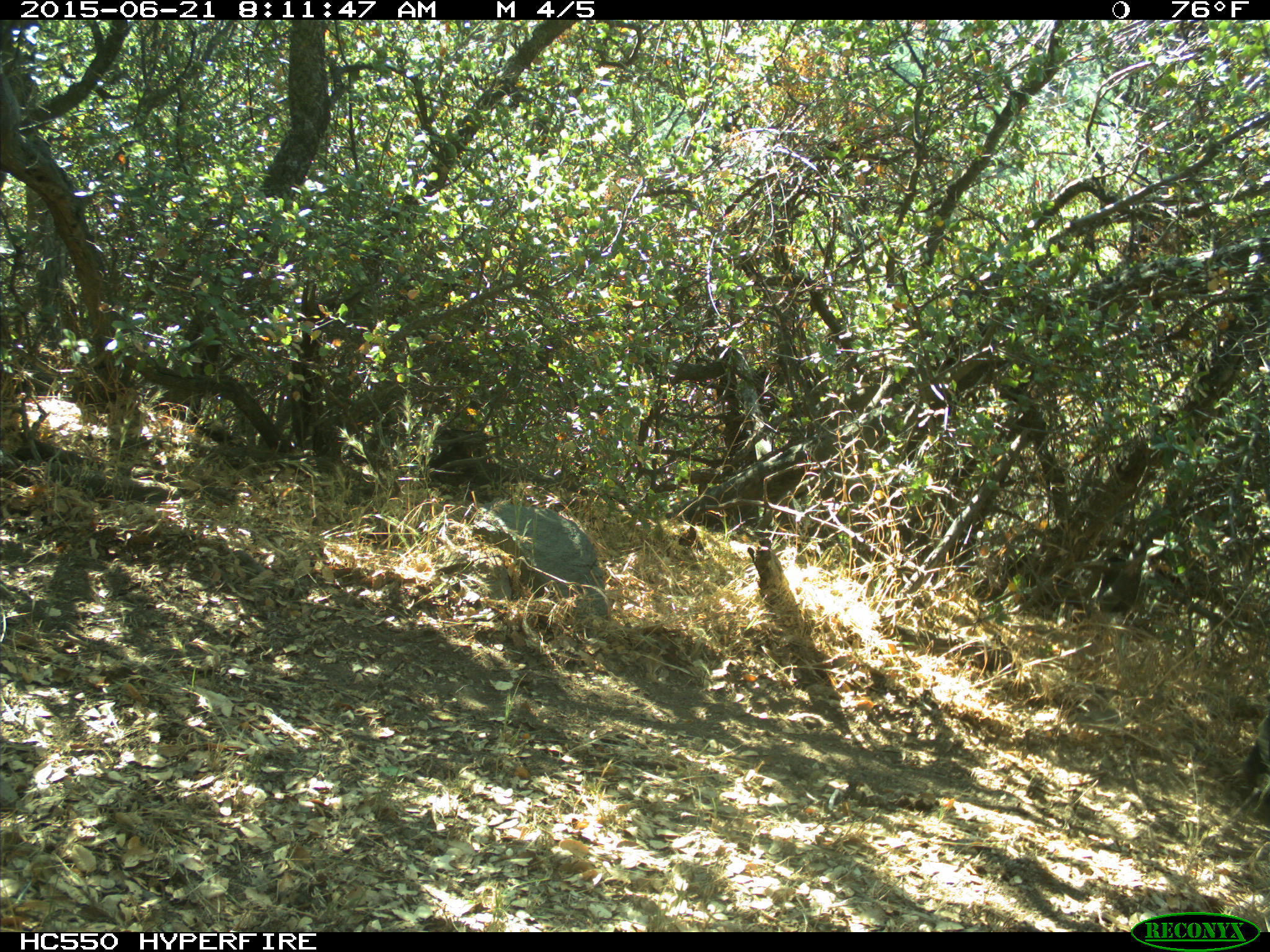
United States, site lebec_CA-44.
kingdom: Animalia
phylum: Chordata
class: Mammalia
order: Artiodactyla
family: Bovidae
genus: Bos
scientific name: Bos taurus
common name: domestic cow